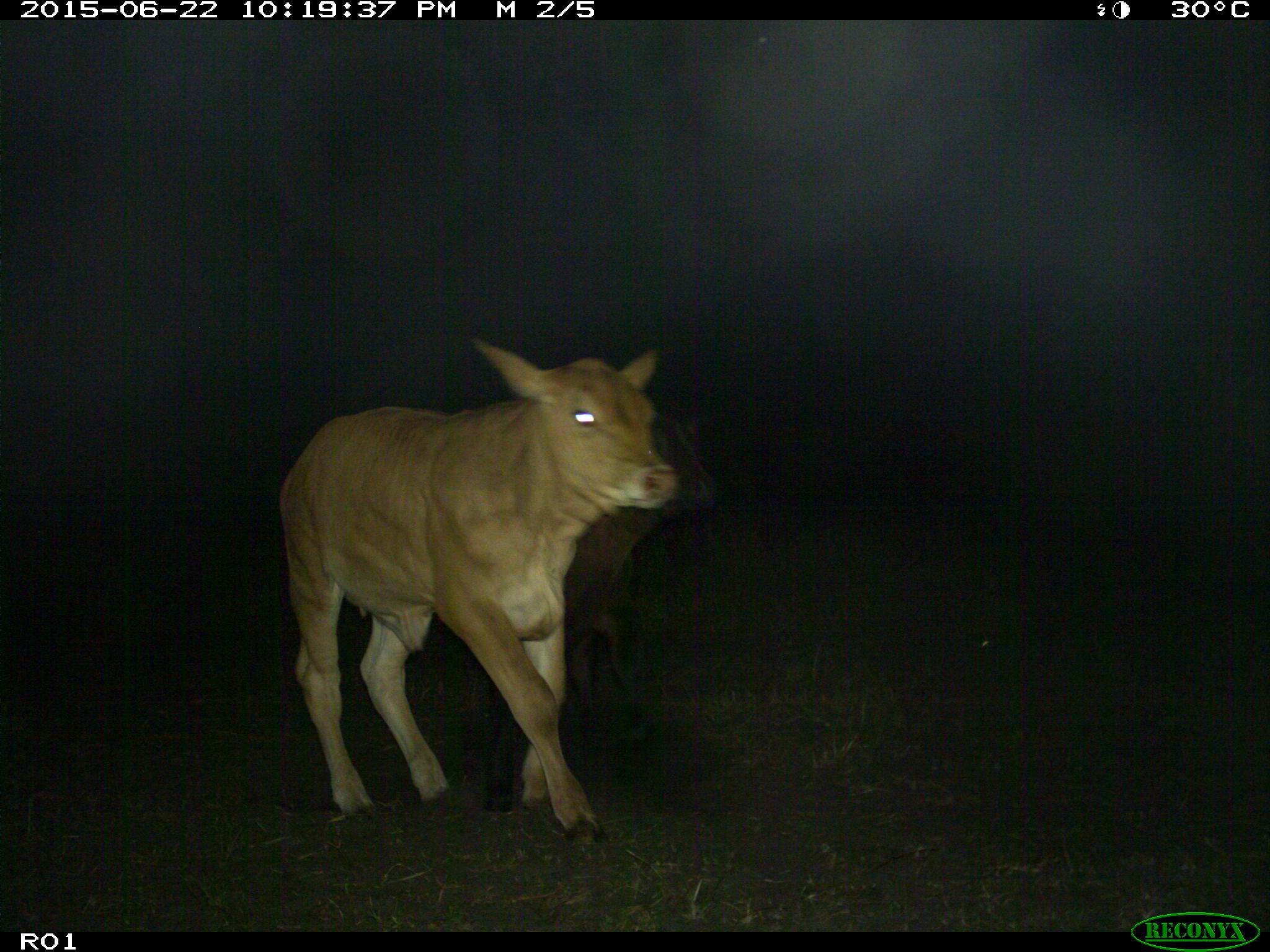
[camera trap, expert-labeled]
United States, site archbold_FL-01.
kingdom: Animalia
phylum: Chordata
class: Mammalia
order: Artiodactyla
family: Bovidae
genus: Bos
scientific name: Bos taurus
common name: domestic cow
Bos taurus (domestic cow).